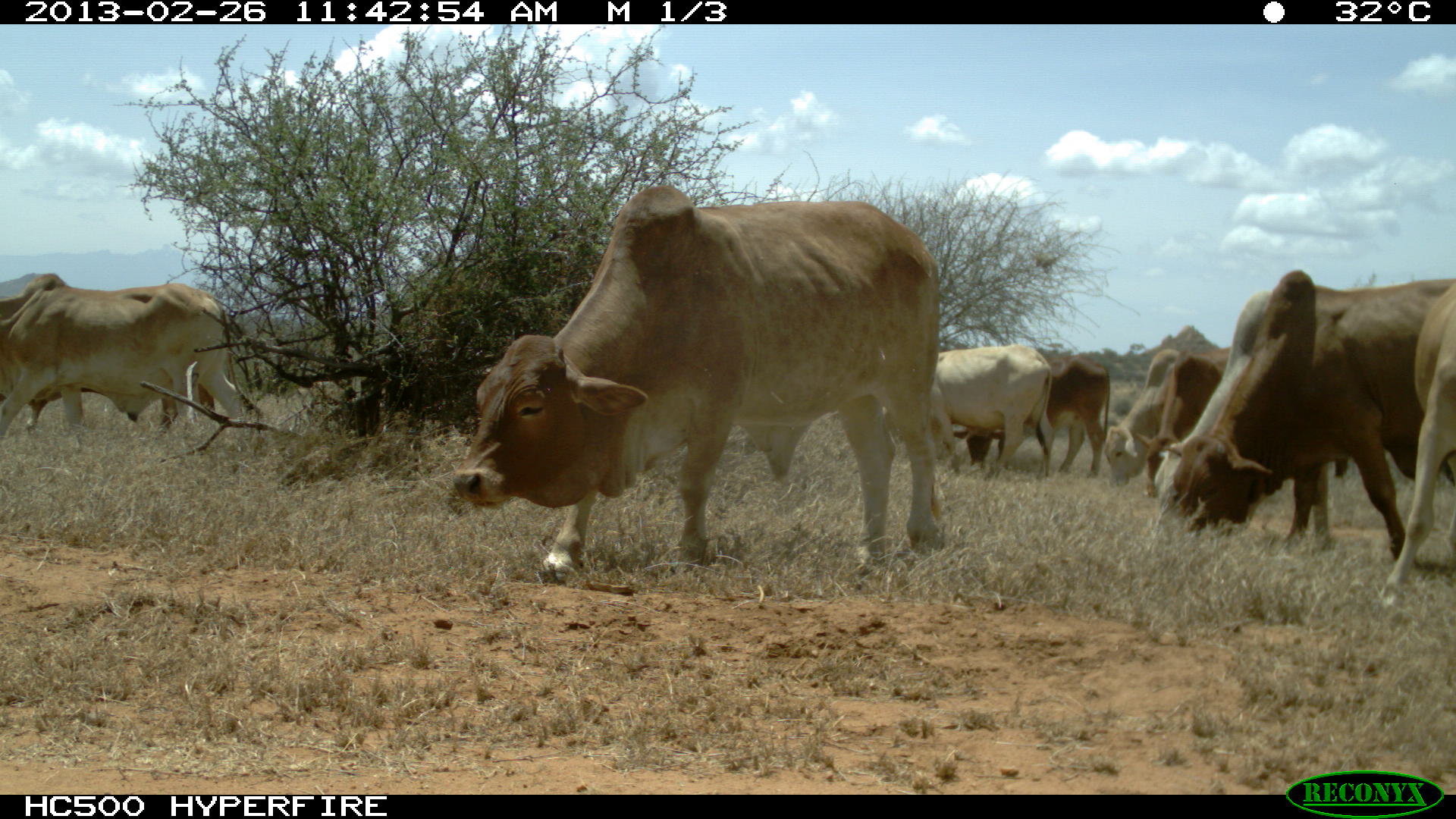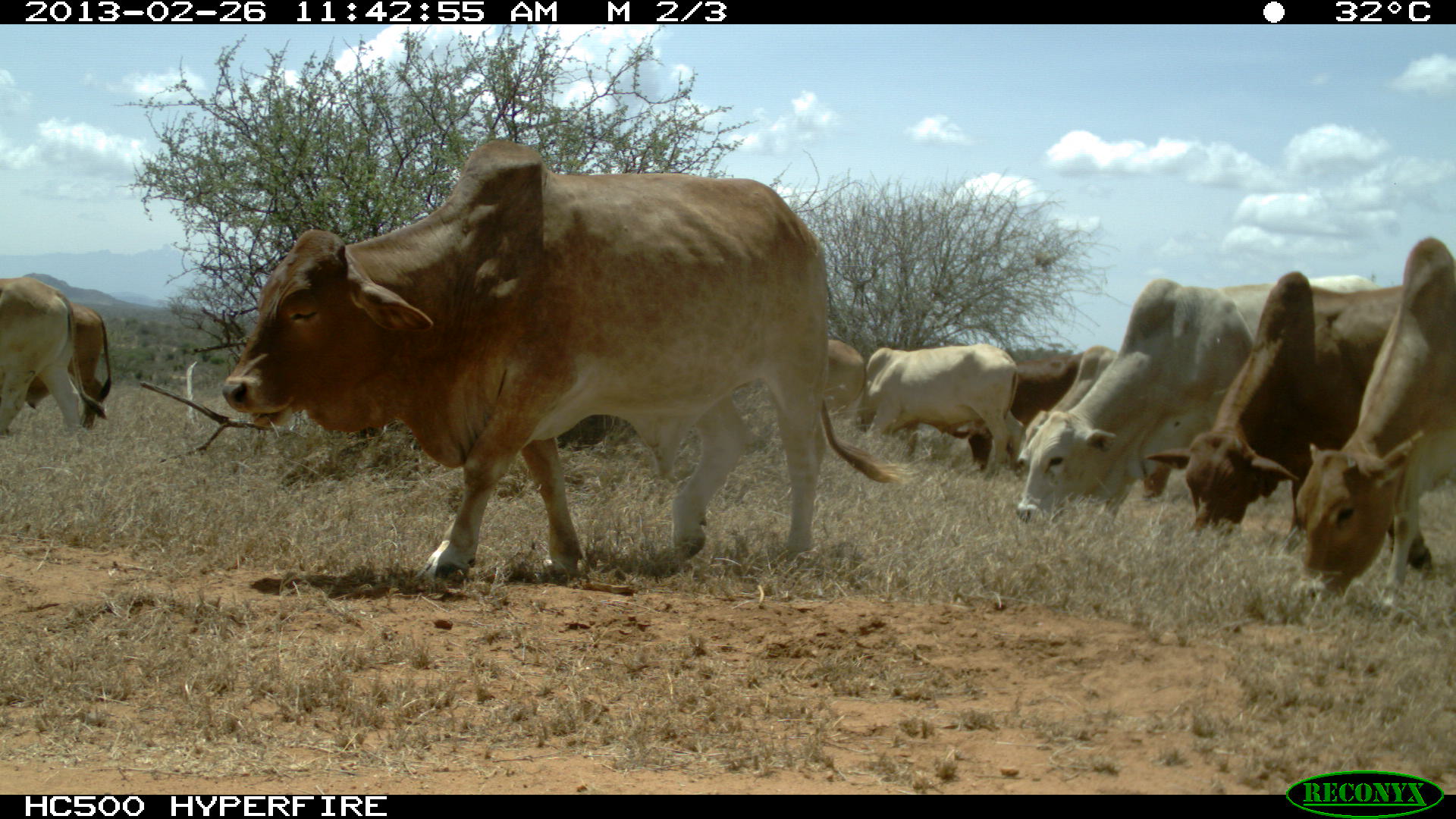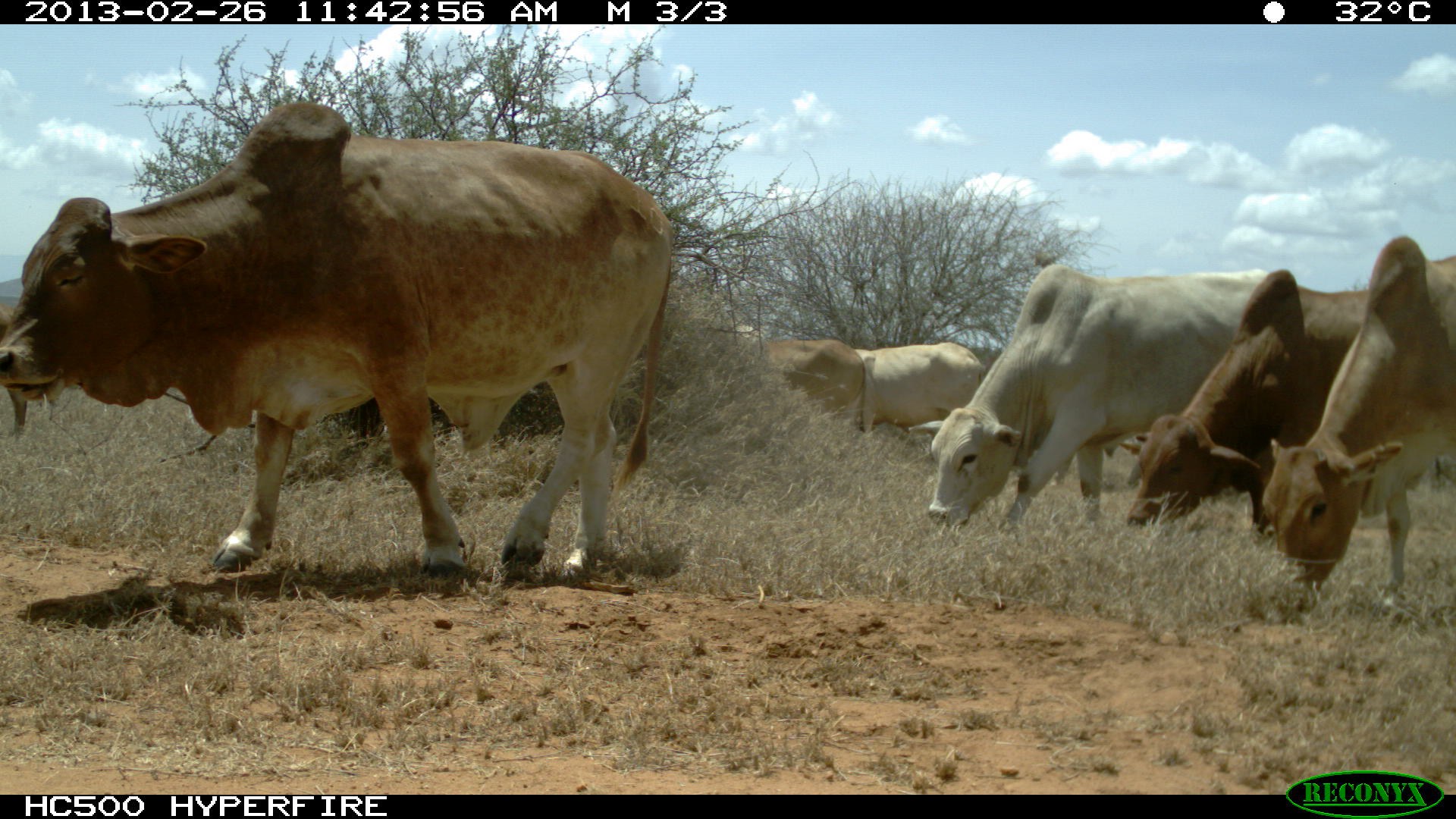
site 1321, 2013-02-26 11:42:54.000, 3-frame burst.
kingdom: Animalia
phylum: Chordata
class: Mammalia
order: Artiodactyla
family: Bovidae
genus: Bos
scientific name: Bos taurus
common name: domestic cattle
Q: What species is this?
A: Bos taurus (domestic cattle).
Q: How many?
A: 9.